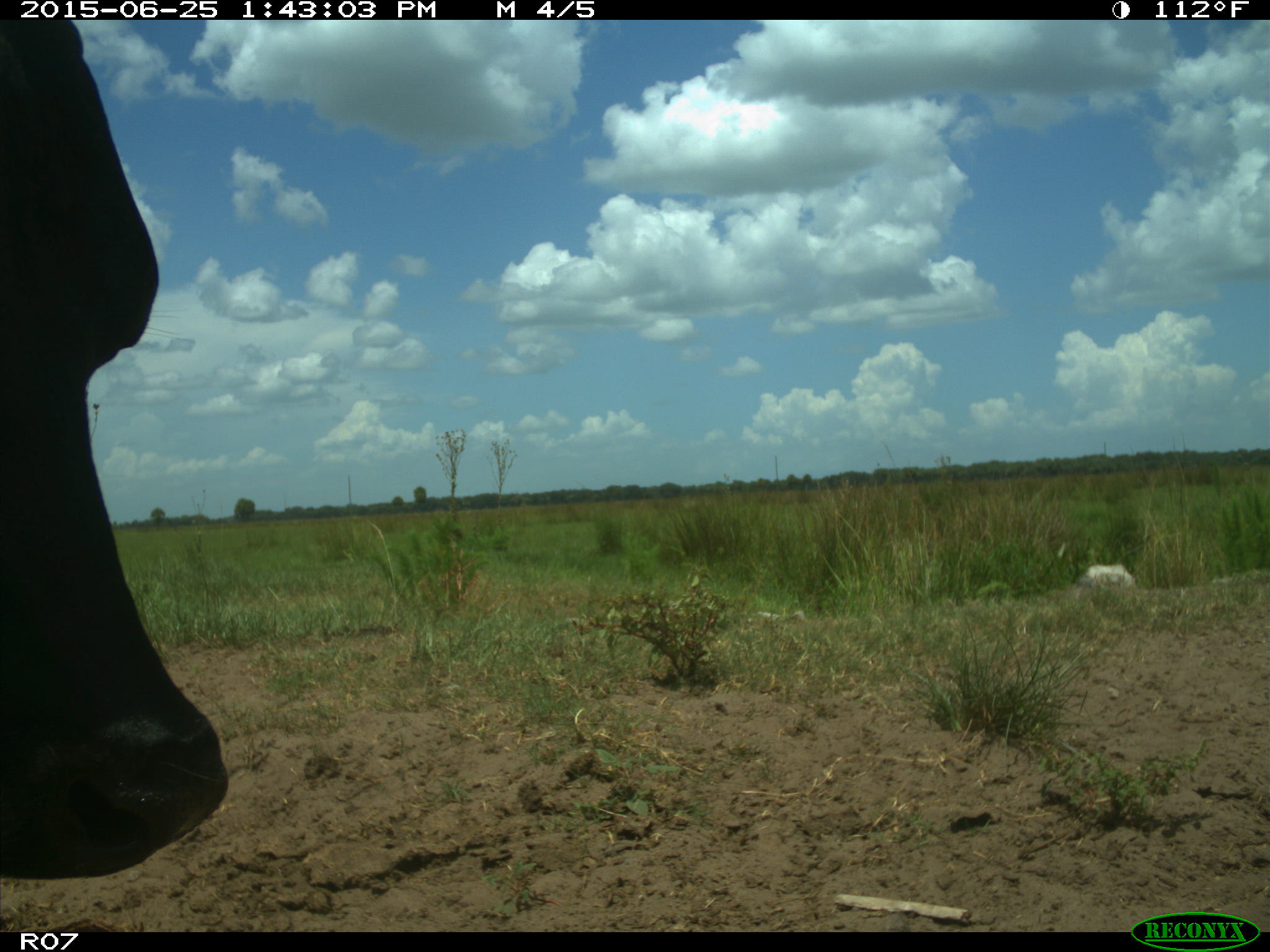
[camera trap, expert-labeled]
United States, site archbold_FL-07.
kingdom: Animalia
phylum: Chordata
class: Mammalia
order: Artiodactyla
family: Bovidae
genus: Bos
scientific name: Bos taurus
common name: domestic cow